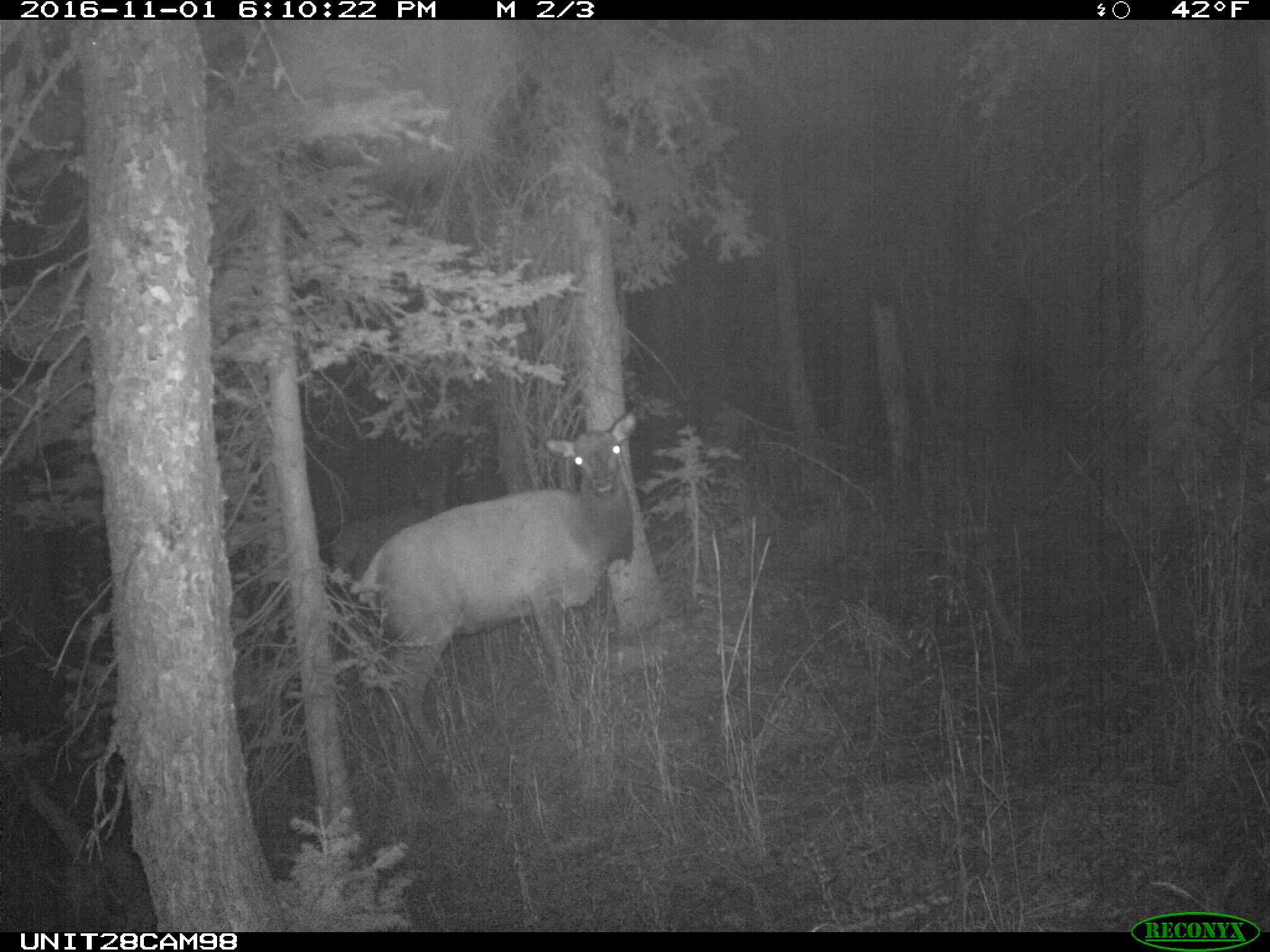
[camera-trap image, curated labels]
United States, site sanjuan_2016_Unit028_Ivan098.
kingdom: Animalia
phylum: Chordata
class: Mammalia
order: Artiodactyla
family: Cervidae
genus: Cervus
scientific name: Cervus elaphus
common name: red deer